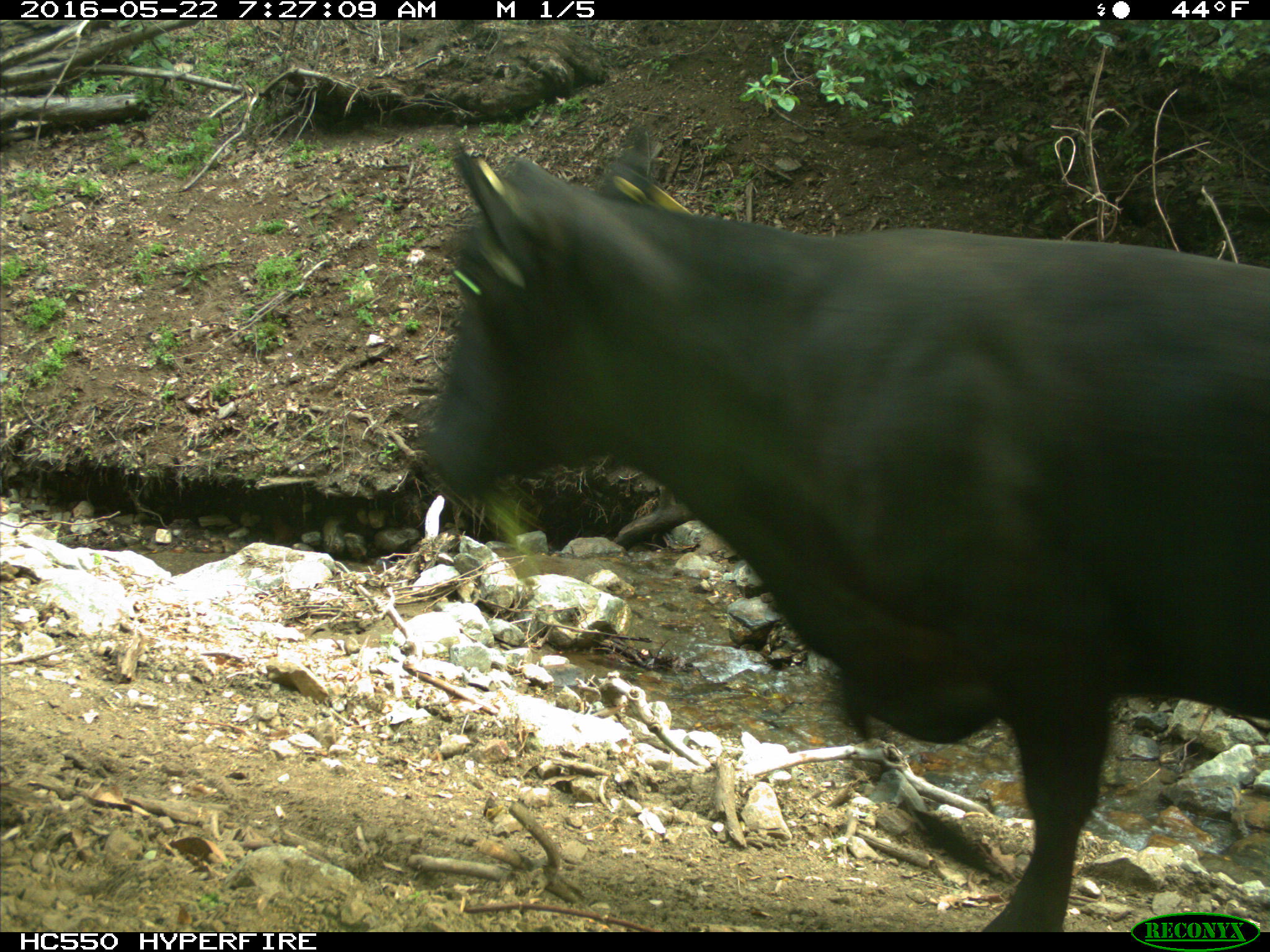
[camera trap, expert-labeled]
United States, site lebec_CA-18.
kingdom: Animalia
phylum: Chordata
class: Mammalia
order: Artiodactyla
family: Bovidae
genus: Bos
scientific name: Bos taurus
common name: domestic cow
Bos taurus (domestic cow).